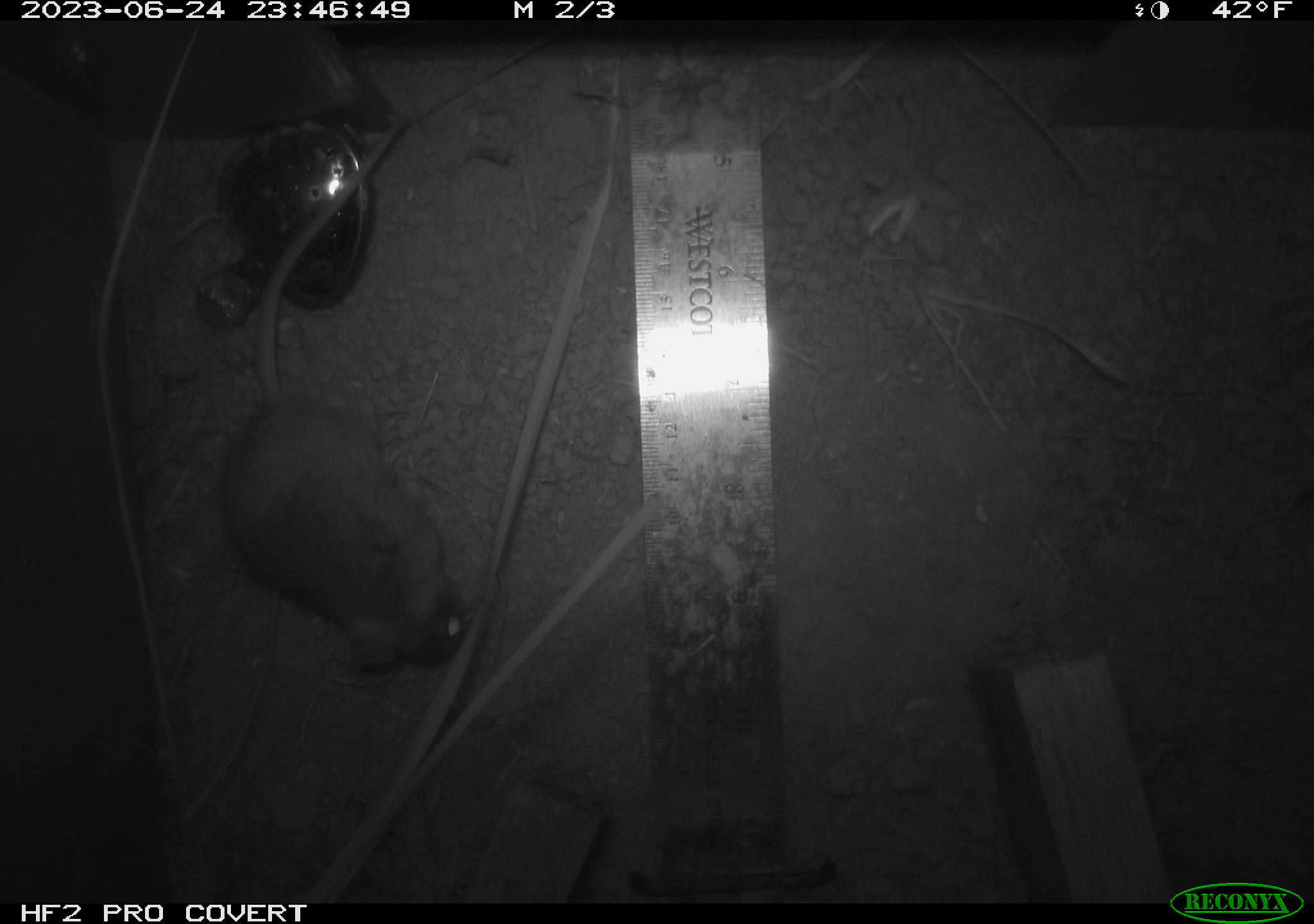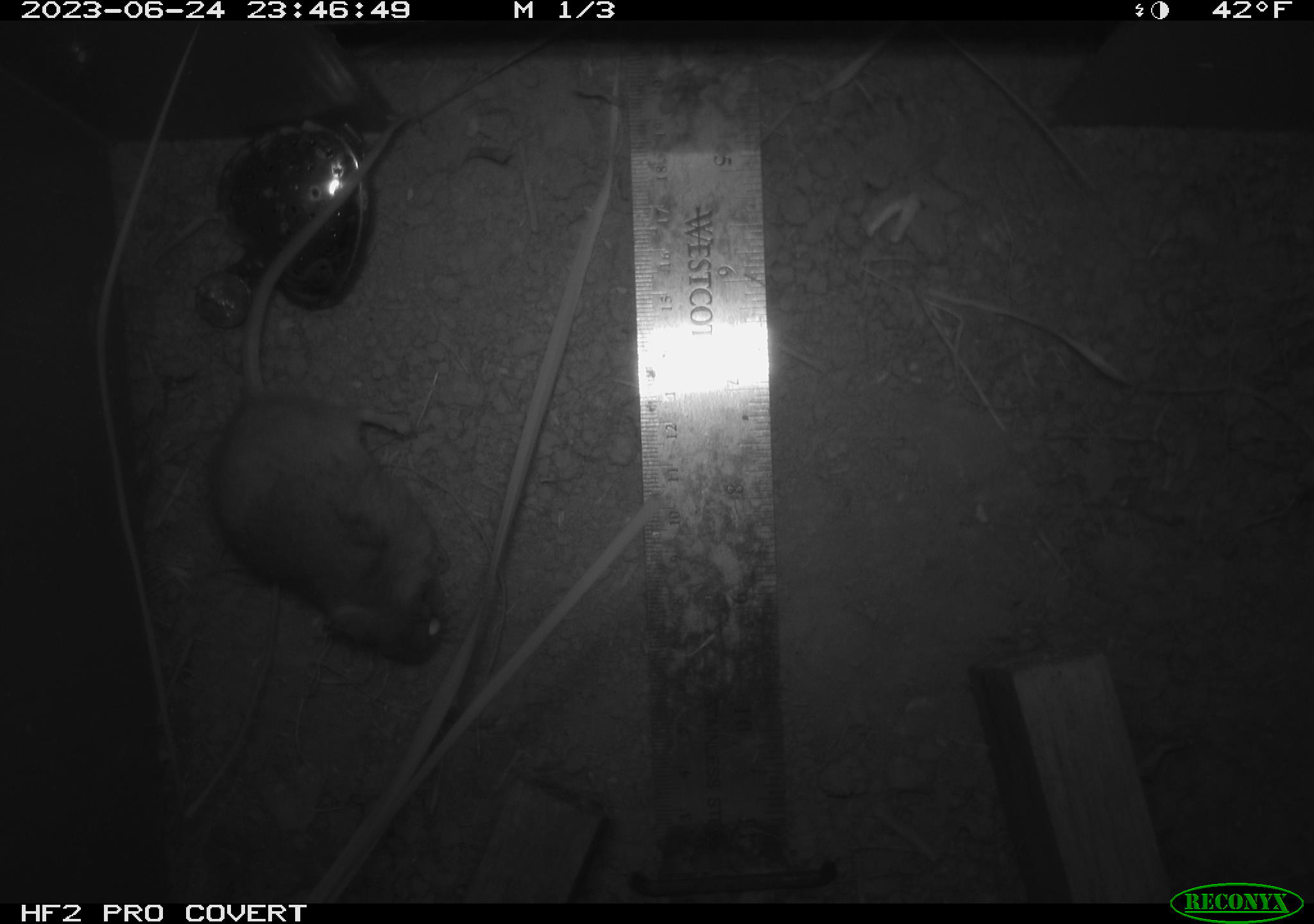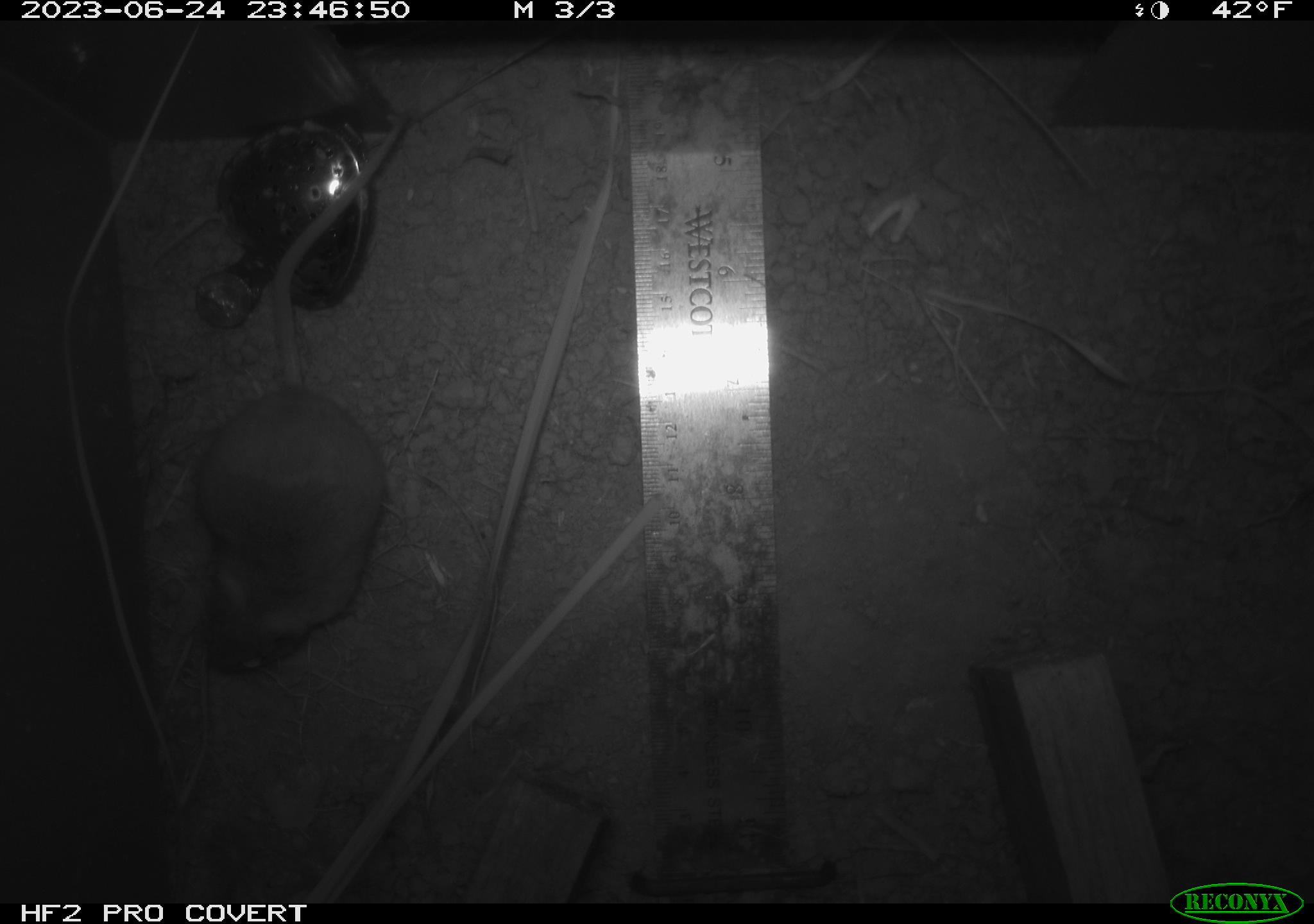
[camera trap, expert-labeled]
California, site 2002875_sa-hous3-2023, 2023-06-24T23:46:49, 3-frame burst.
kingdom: Animalia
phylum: Chordata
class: Mammalia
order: Rodentia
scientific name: Rodentia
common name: mouse species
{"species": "mouse species (Rodentia)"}